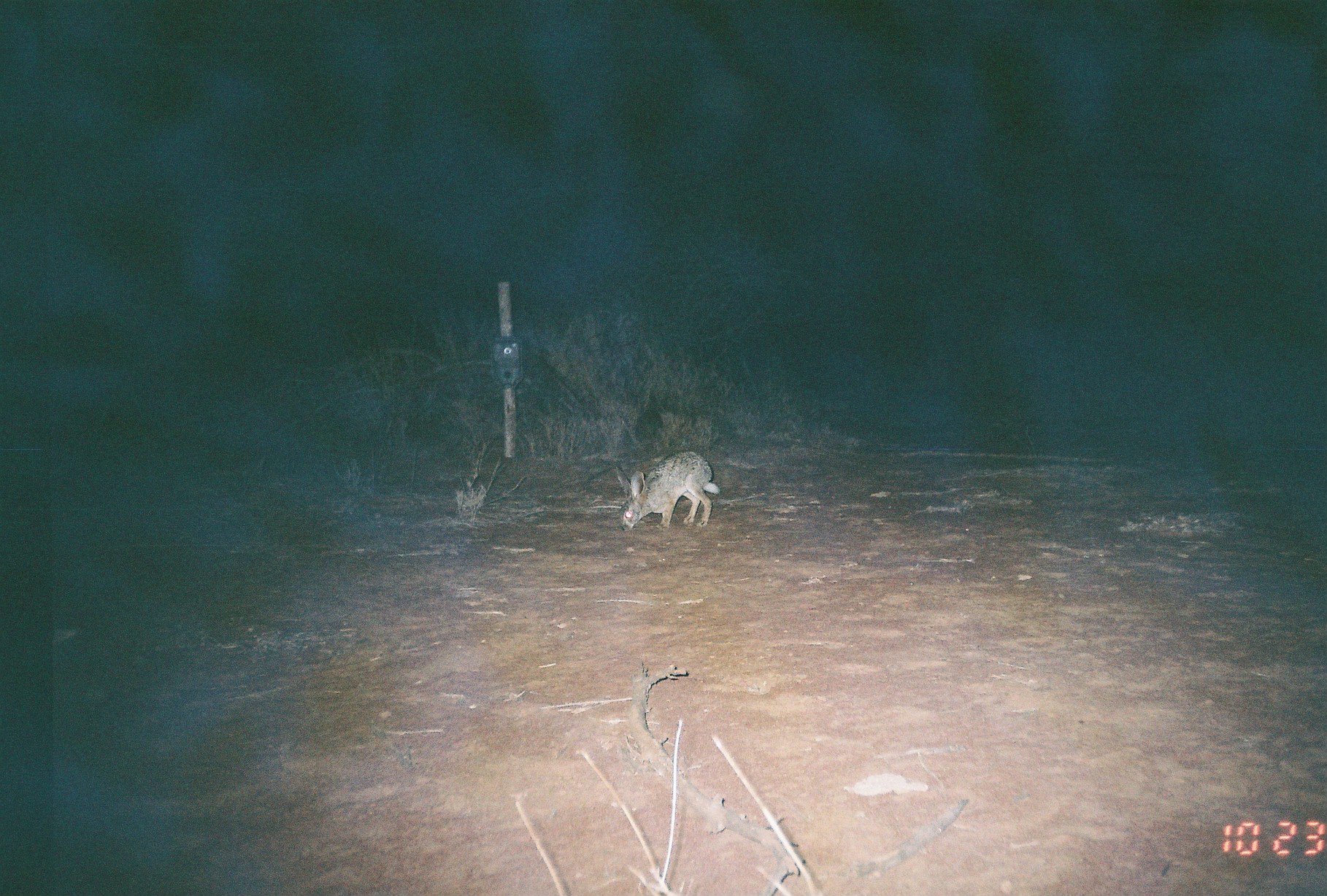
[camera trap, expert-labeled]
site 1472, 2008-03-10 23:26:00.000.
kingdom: Animalia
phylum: Chordata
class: Mammalia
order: Lagomorpha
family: Leporidae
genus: Lepus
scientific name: Lepus saxatilis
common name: scrub hare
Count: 1.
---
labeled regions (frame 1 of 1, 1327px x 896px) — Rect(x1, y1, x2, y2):
lepus saxatilis: Rect(615, 451, 720, 531)